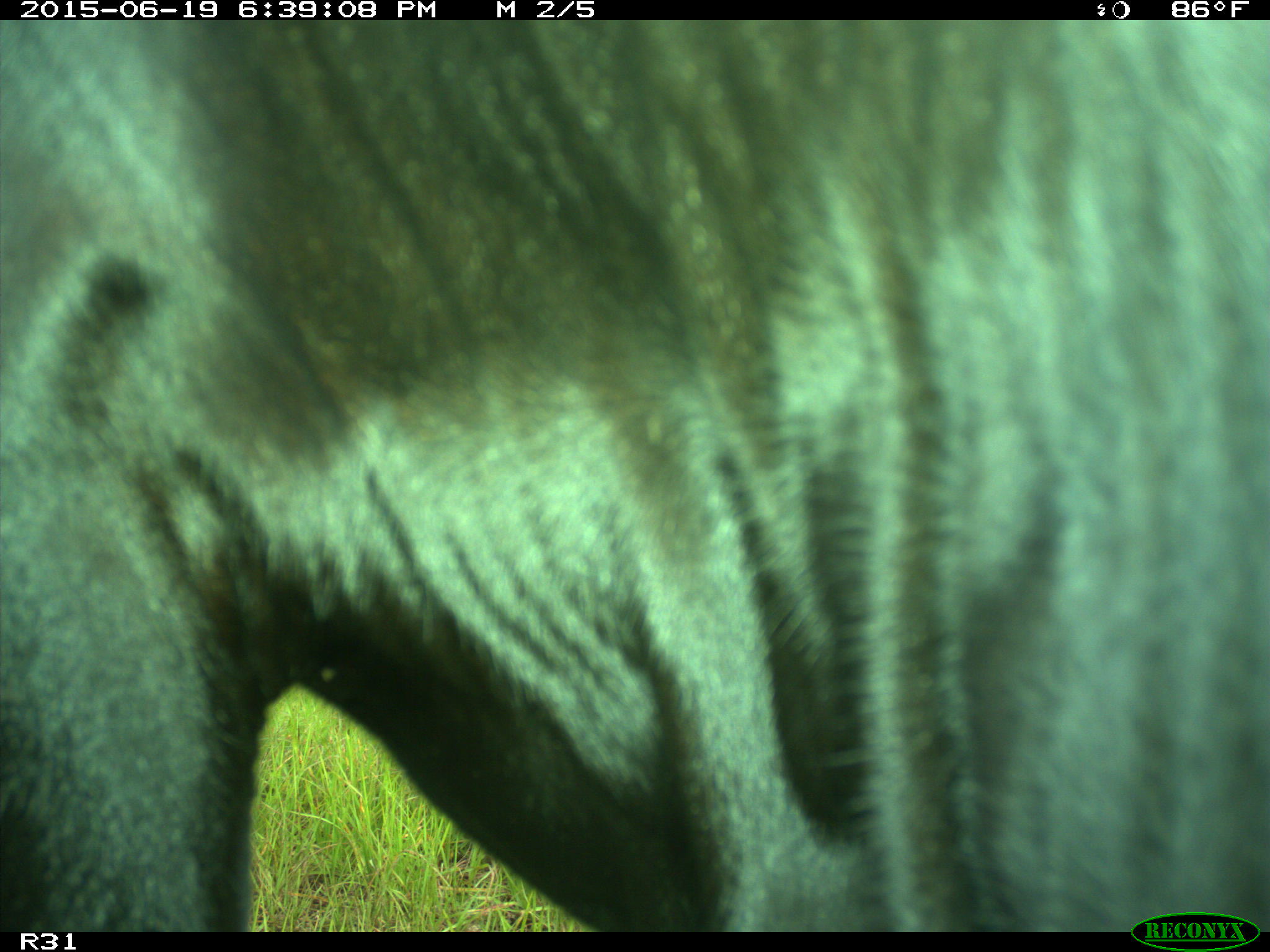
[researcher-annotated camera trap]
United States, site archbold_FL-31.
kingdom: Animalia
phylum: Chordata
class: Mammalia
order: Artiodactyla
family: Bovidae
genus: Bos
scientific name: Bos taurus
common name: domestic cow